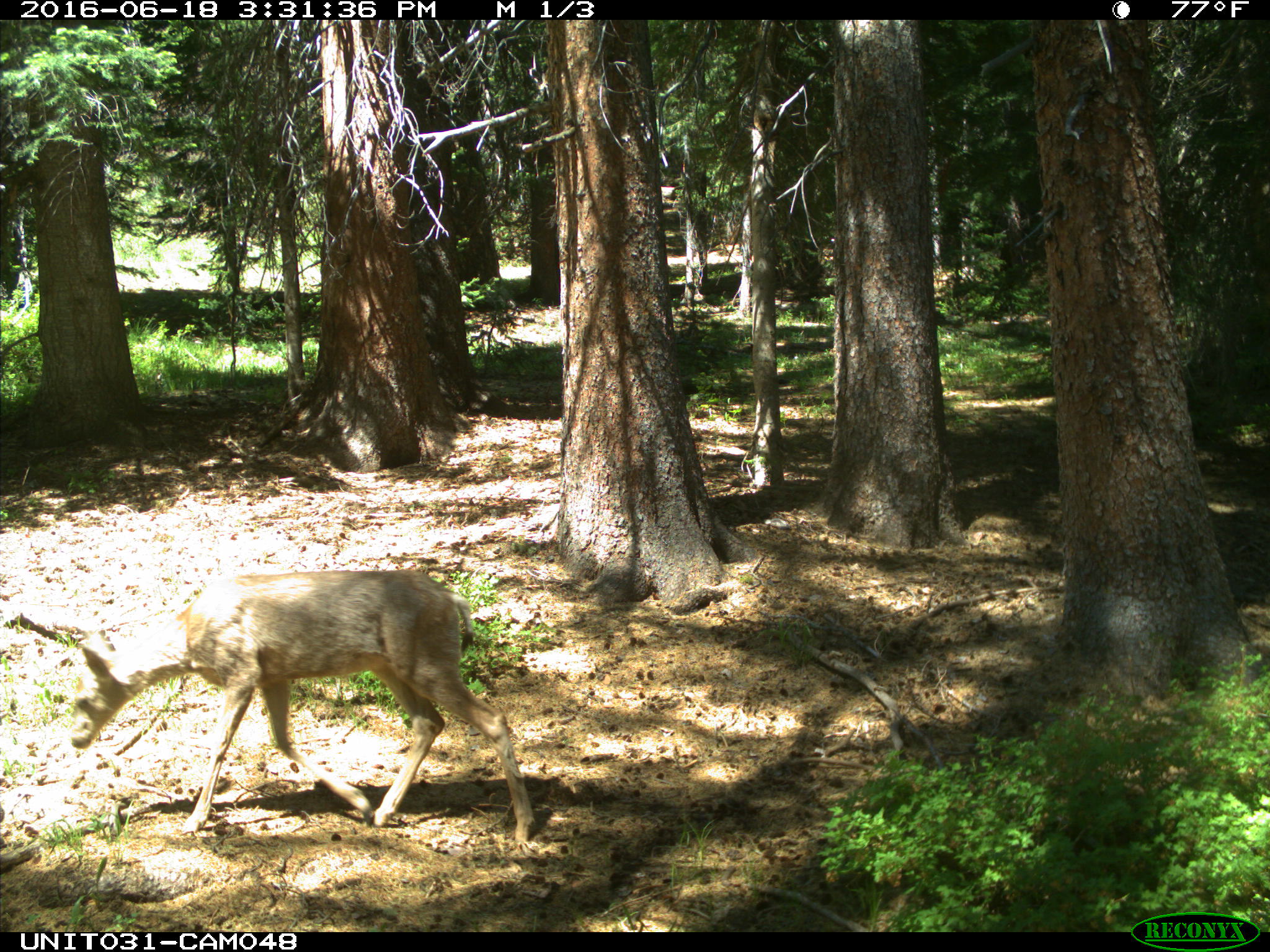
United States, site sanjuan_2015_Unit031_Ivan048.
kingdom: Animalia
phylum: Chordata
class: Mammalia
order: Artiodactyla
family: Cervidae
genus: Odocoileus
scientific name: Odocoileus hemionus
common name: mule deer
Odocoileus hemionus (mule deer).